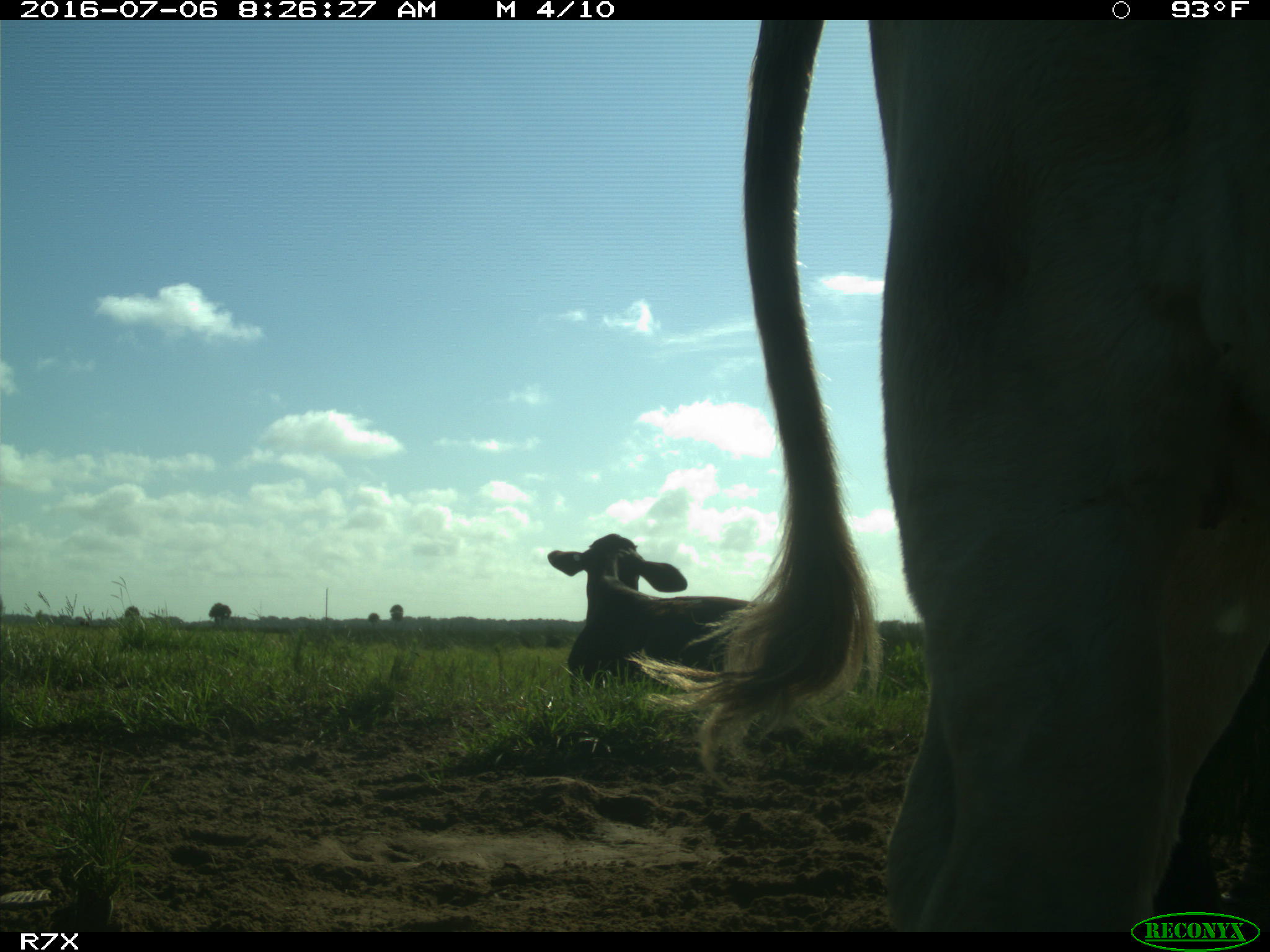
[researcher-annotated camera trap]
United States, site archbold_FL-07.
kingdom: Animalia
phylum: Chordata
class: Mammalia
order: Artiodactyla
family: Bovidae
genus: Bos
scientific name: Bos taurus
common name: domestic cow